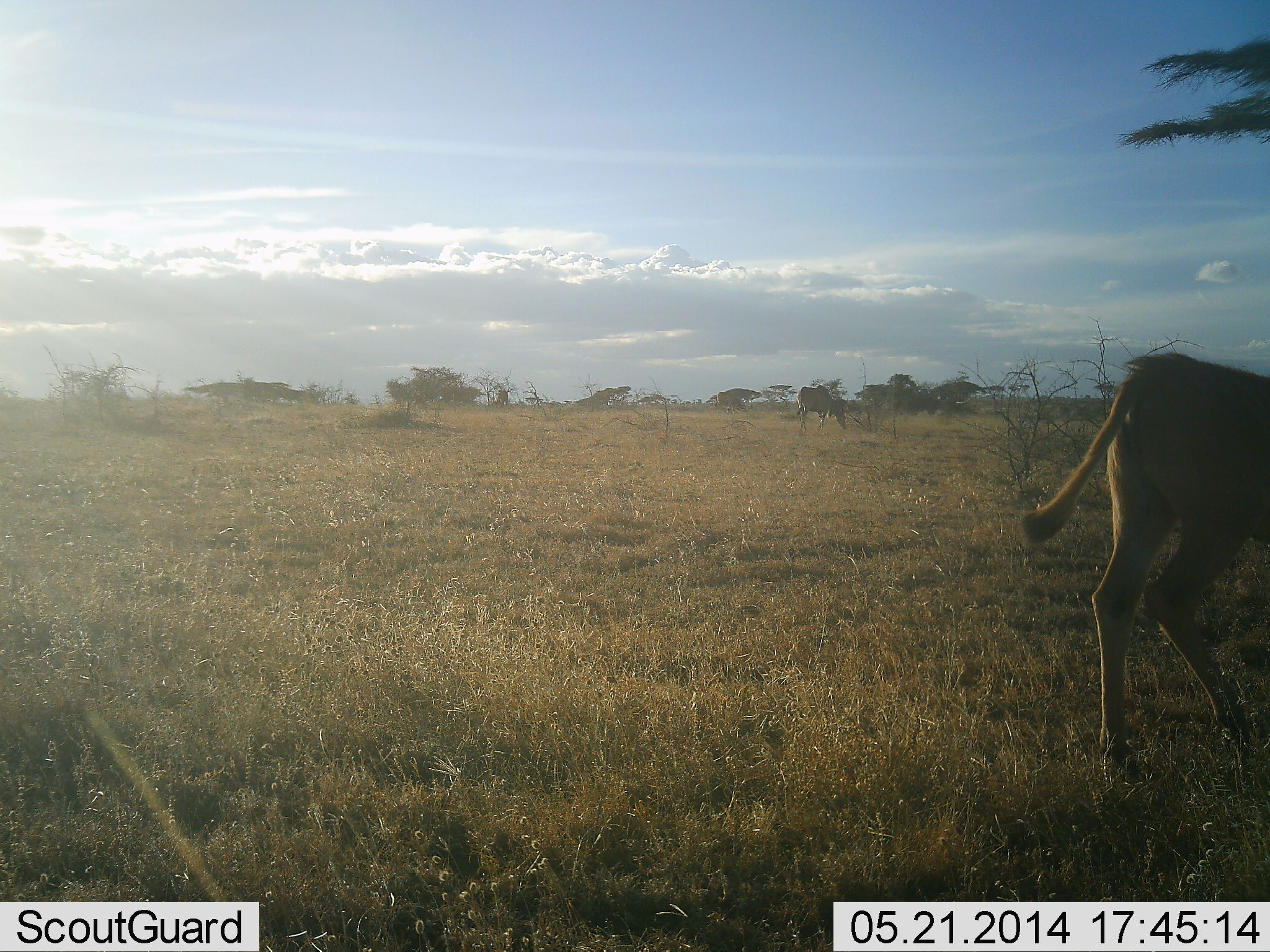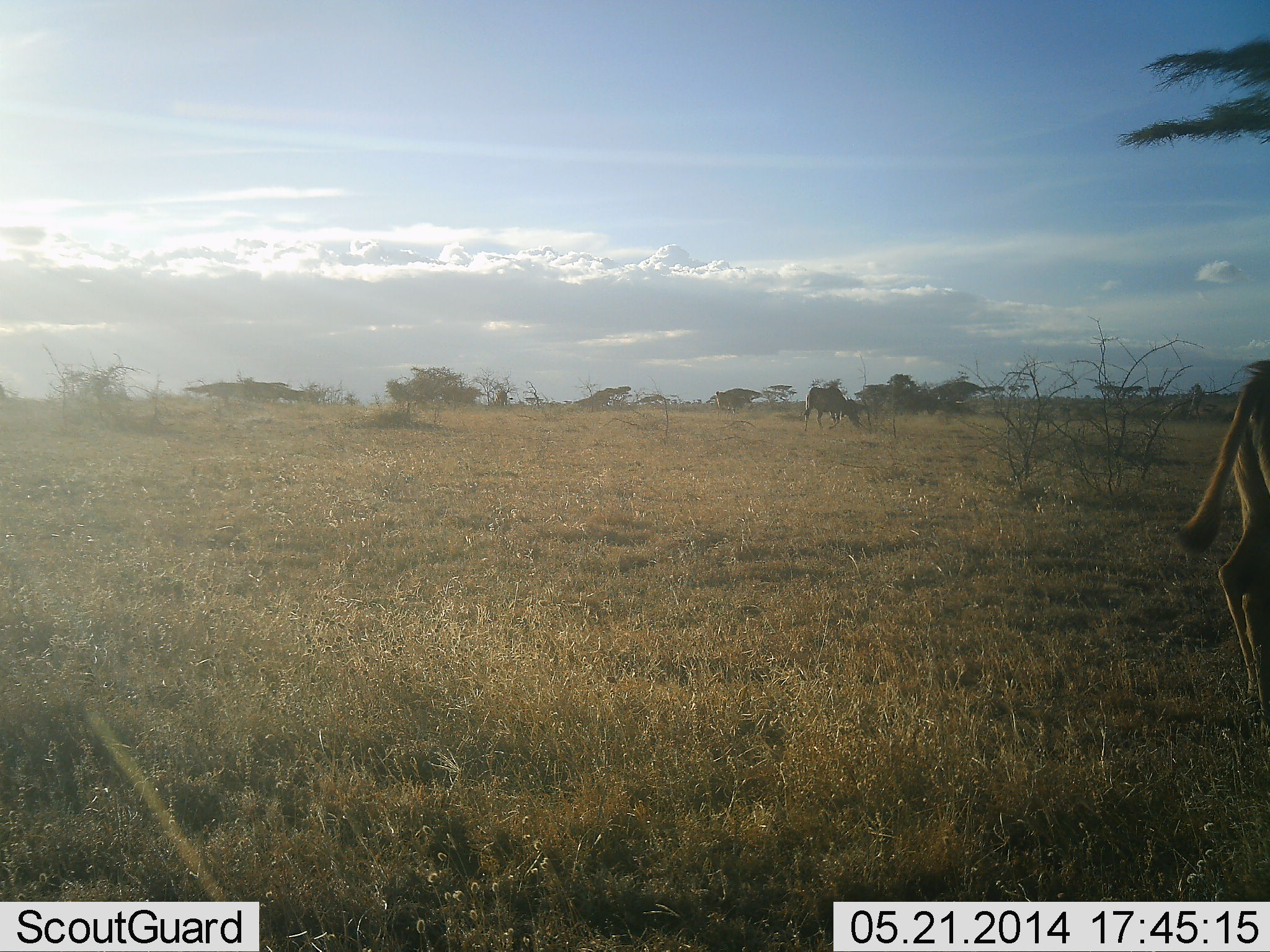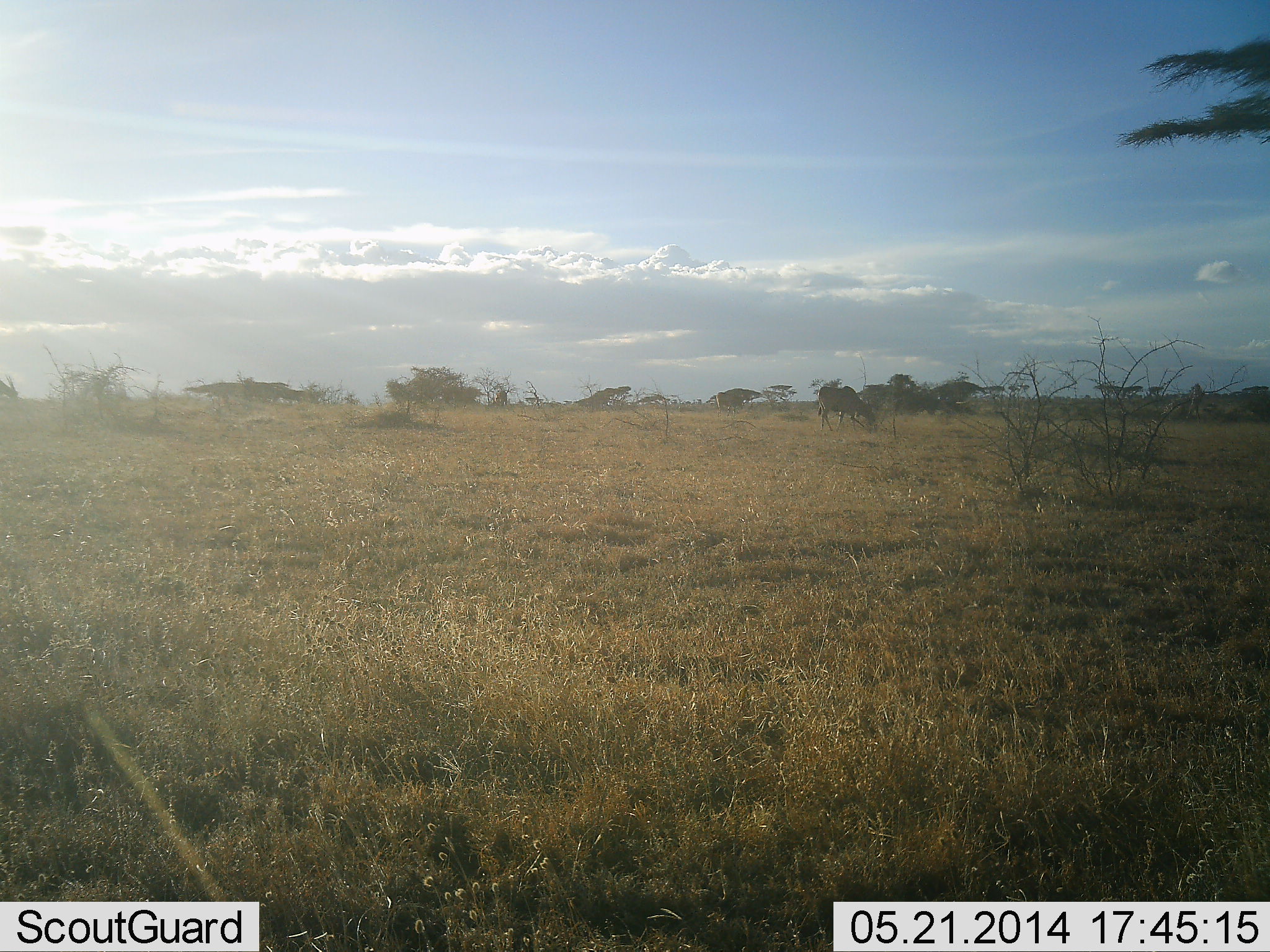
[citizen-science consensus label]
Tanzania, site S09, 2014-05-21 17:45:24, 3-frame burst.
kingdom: Animalia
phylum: Chordata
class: Mammalia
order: Artiodactyla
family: Bovidae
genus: Tragelaphus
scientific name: Tragelaphus oryx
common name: eland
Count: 2.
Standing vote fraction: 20%.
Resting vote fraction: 0%.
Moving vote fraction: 80%.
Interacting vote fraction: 0%.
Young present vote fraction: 0%.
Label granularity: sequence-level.